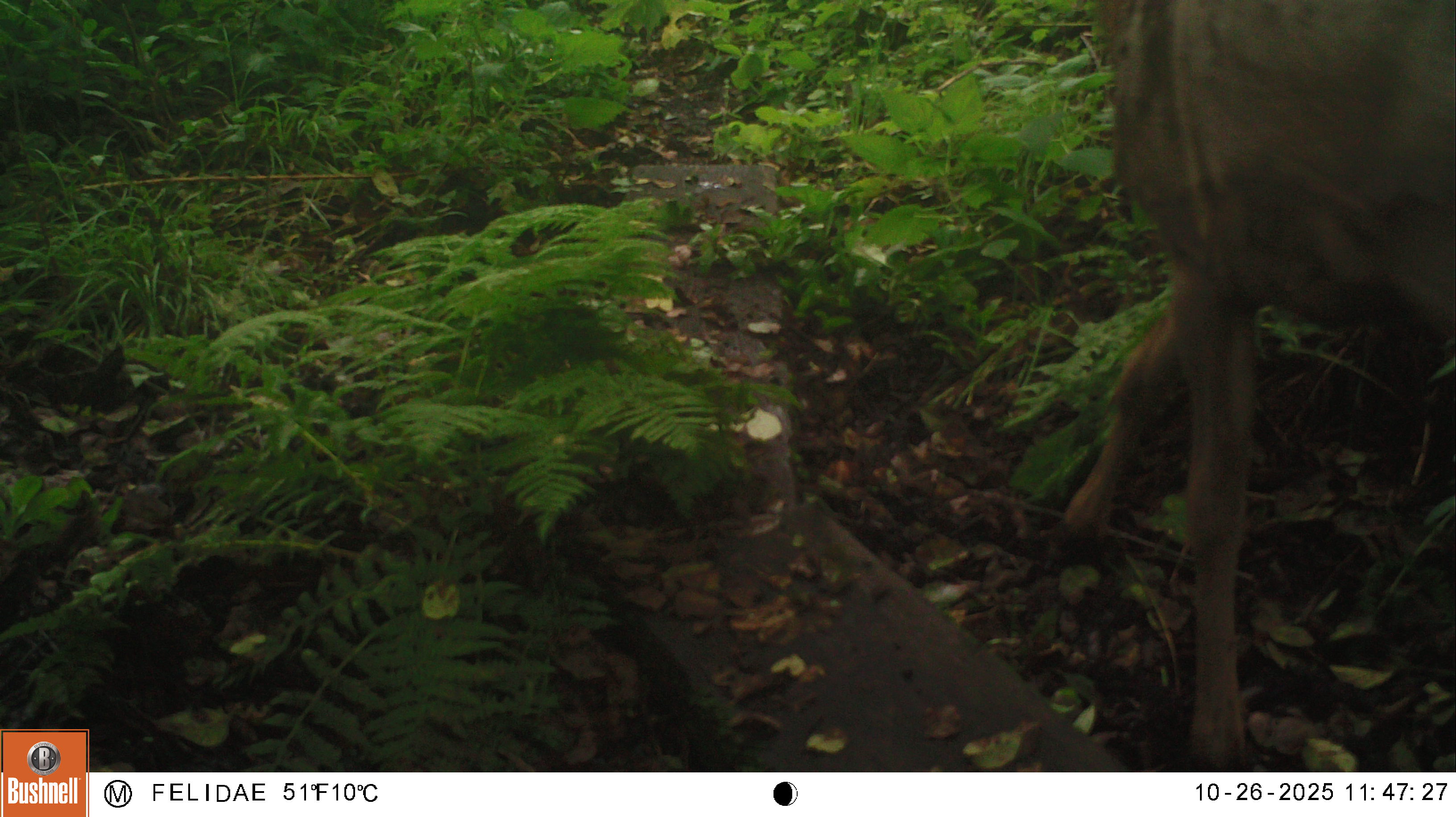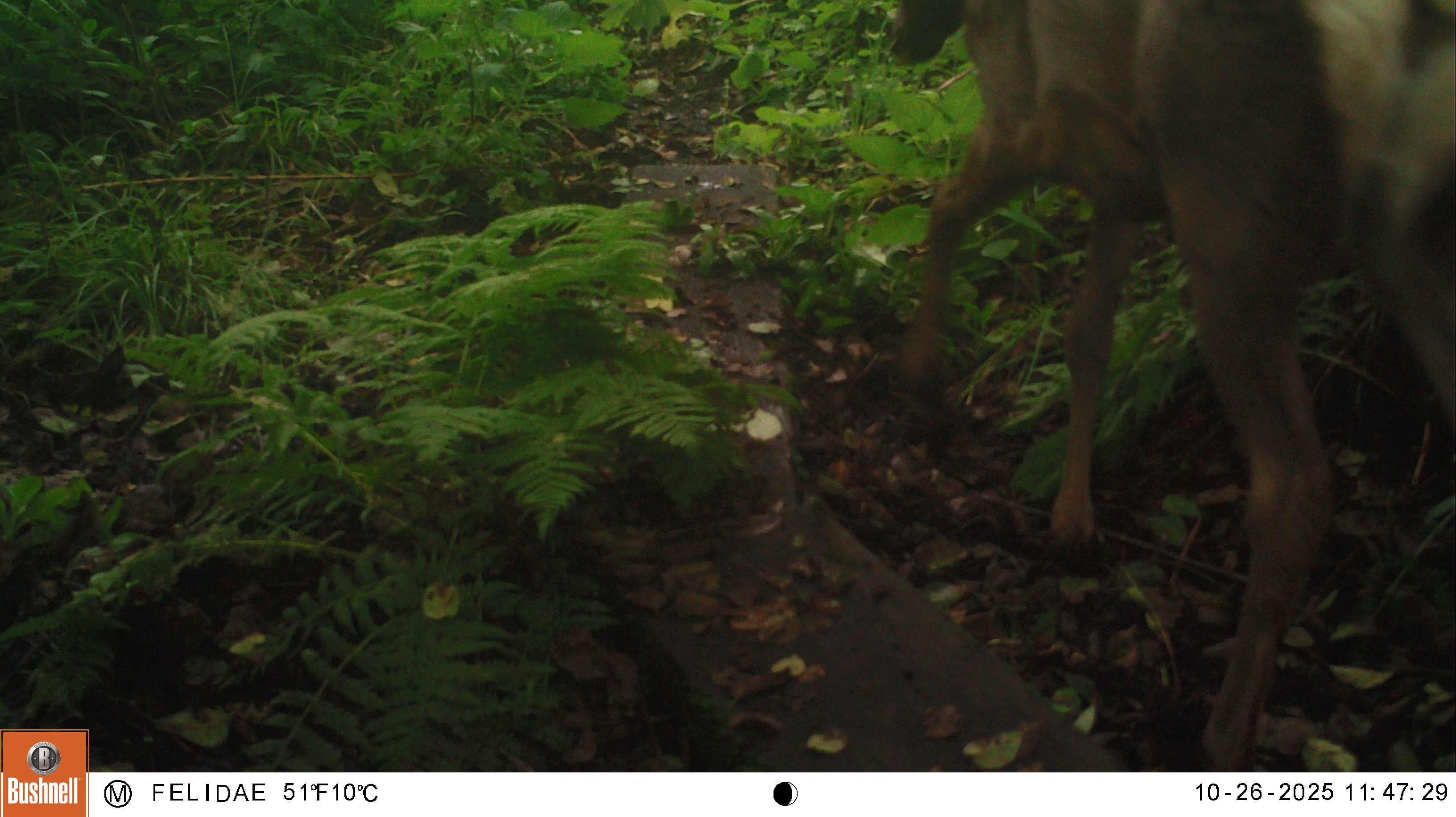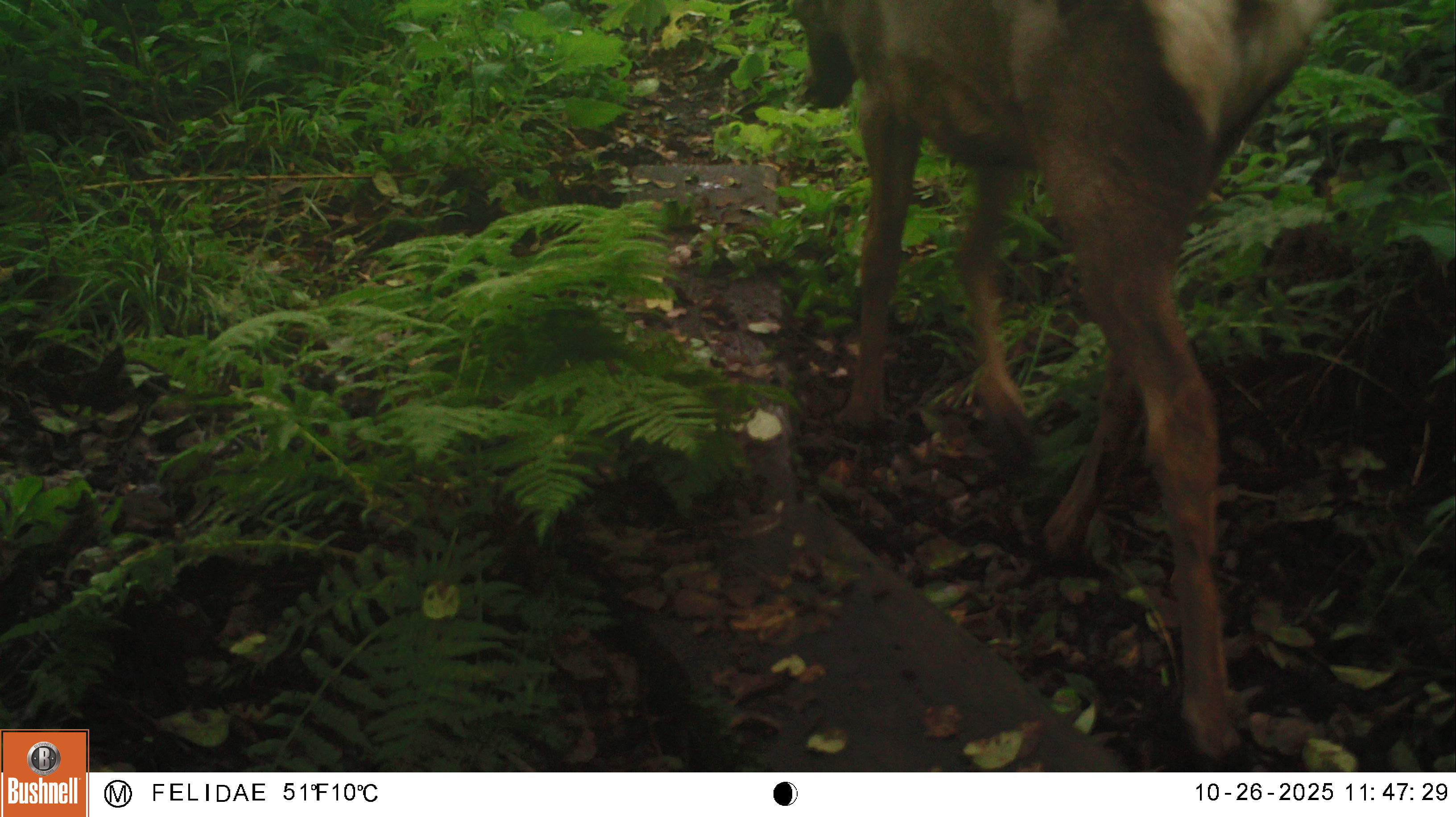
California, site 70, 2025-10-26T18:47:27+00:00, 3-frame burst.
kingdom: Animalia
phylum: Chordata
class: Mammalia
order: Artiodactyla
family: Cervidae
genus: Odocoileus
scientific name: Odocoileus hemionus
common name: mule deer